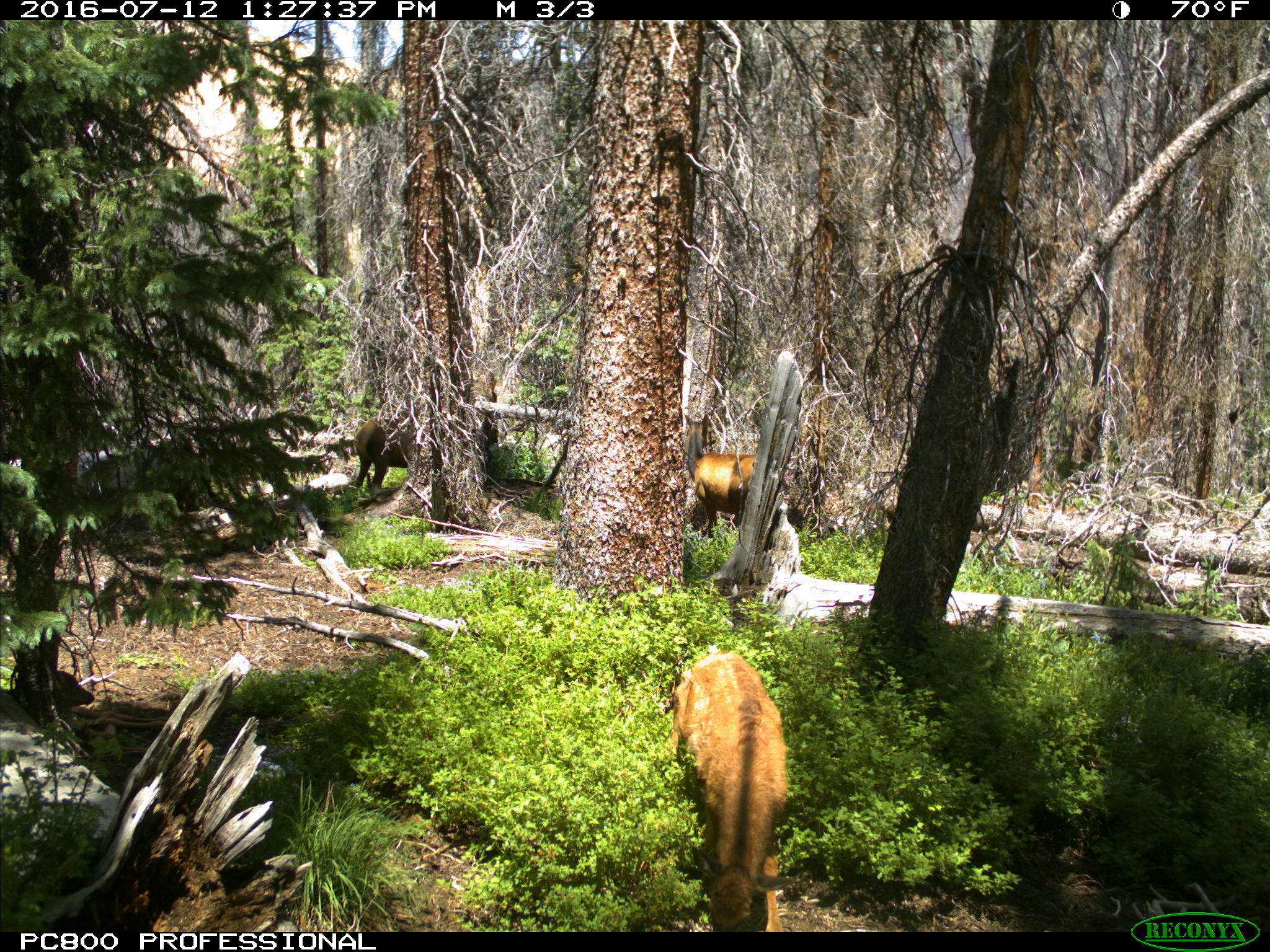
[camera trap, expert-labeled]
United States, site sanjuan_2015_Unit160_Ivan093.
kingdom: Animalia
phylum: Chordata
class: Mammalia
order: Artiodactyla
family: Cervidae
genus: Cervus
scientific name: Cervus elaphus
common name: red deer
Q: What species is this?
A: Cervus elaphus (red deer).